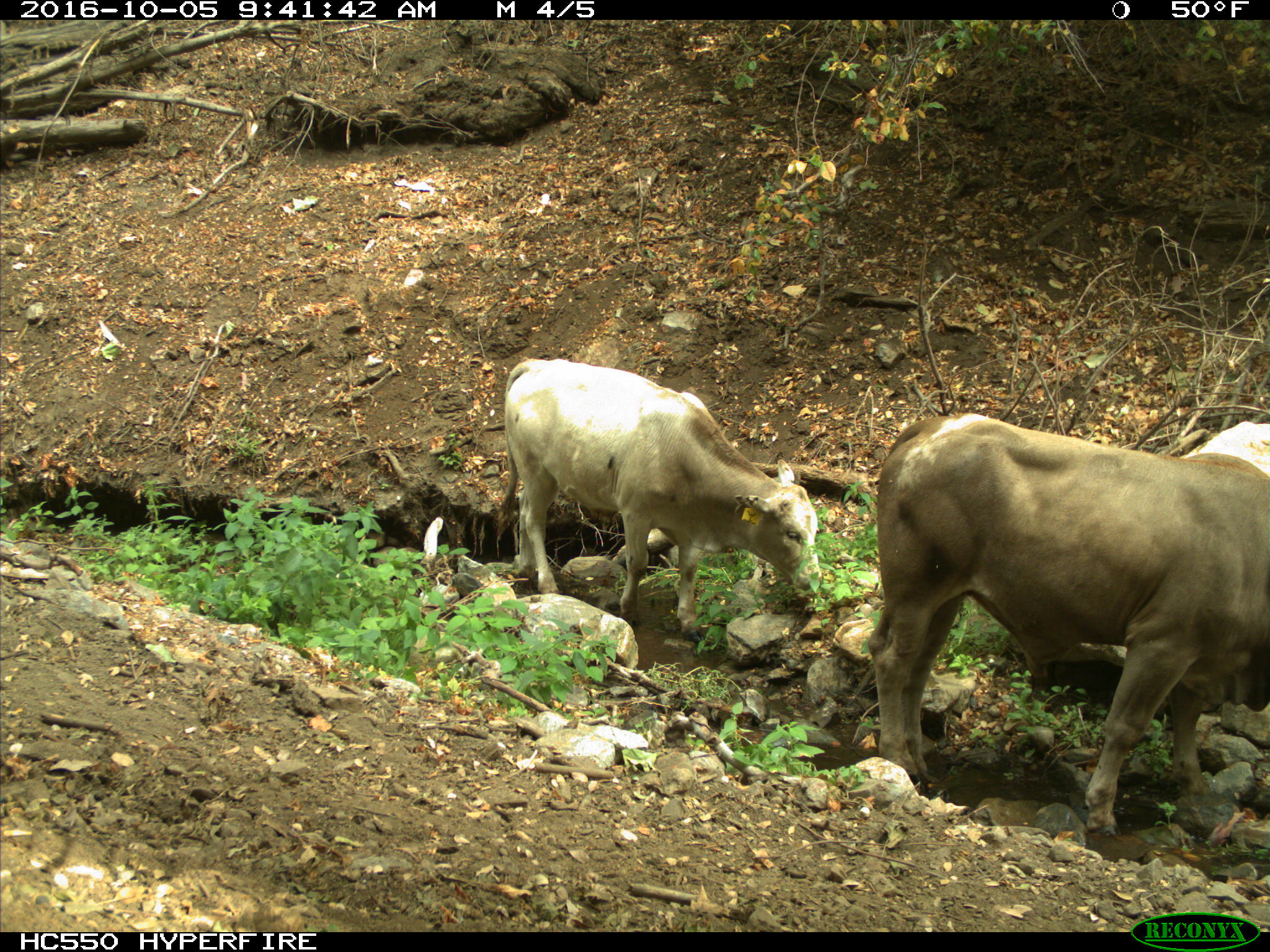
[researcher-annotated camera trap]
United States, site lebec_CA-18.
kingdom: Animalia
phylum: Chordata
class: Mammalia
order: Artiodactyla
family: Bovidae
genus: Bos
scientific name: Bos taurus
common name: domestic cow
Bos taurus (domestic cow).